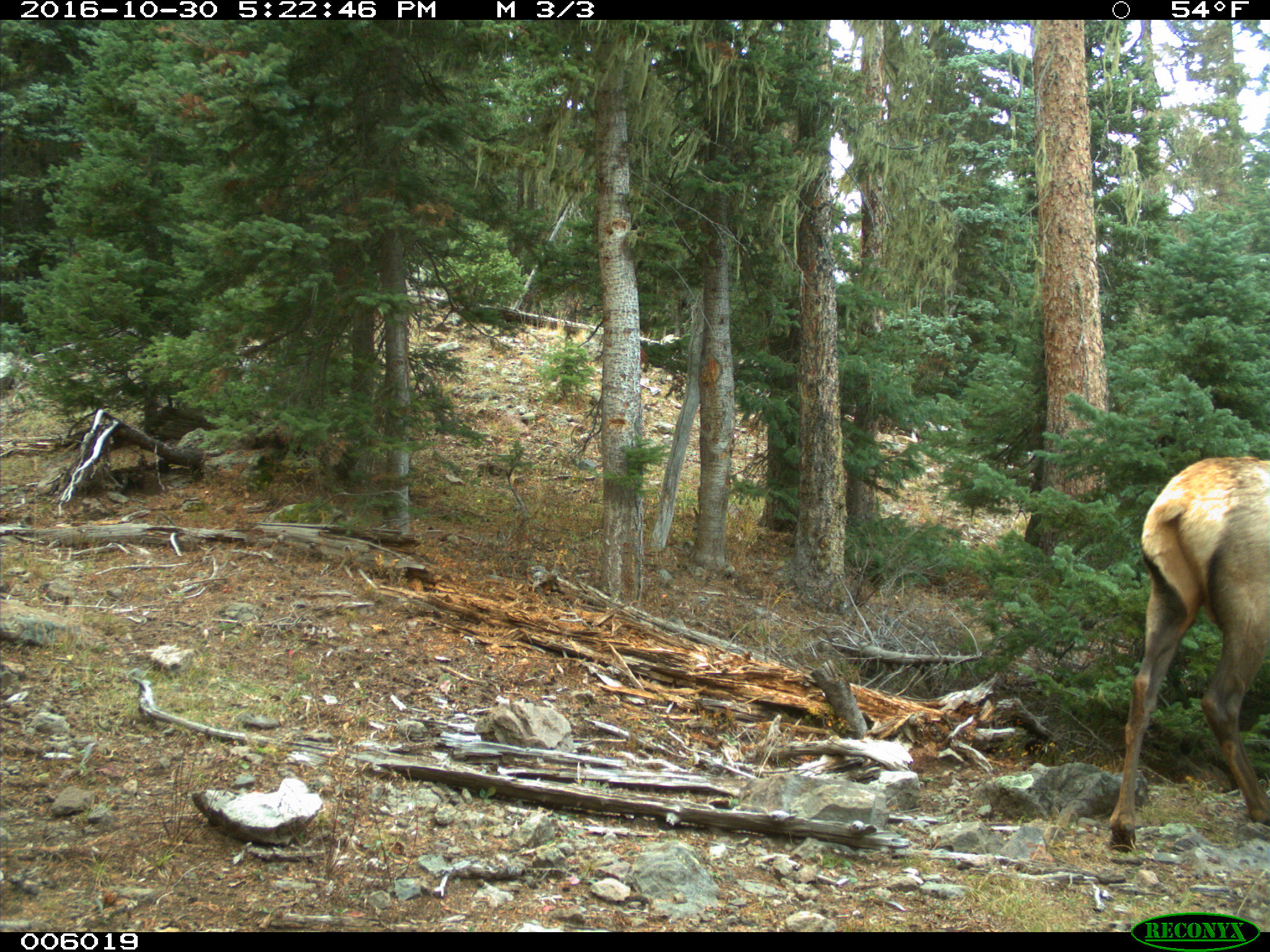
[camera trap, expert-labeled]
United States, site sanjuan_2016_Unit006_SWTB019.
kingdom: Animalia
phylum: Chordata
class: Mammalia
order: Artiodactyla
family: Cervidae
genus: Cervus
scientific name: Cervus elaphus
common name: red deer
Cervus elaphus (red deer).